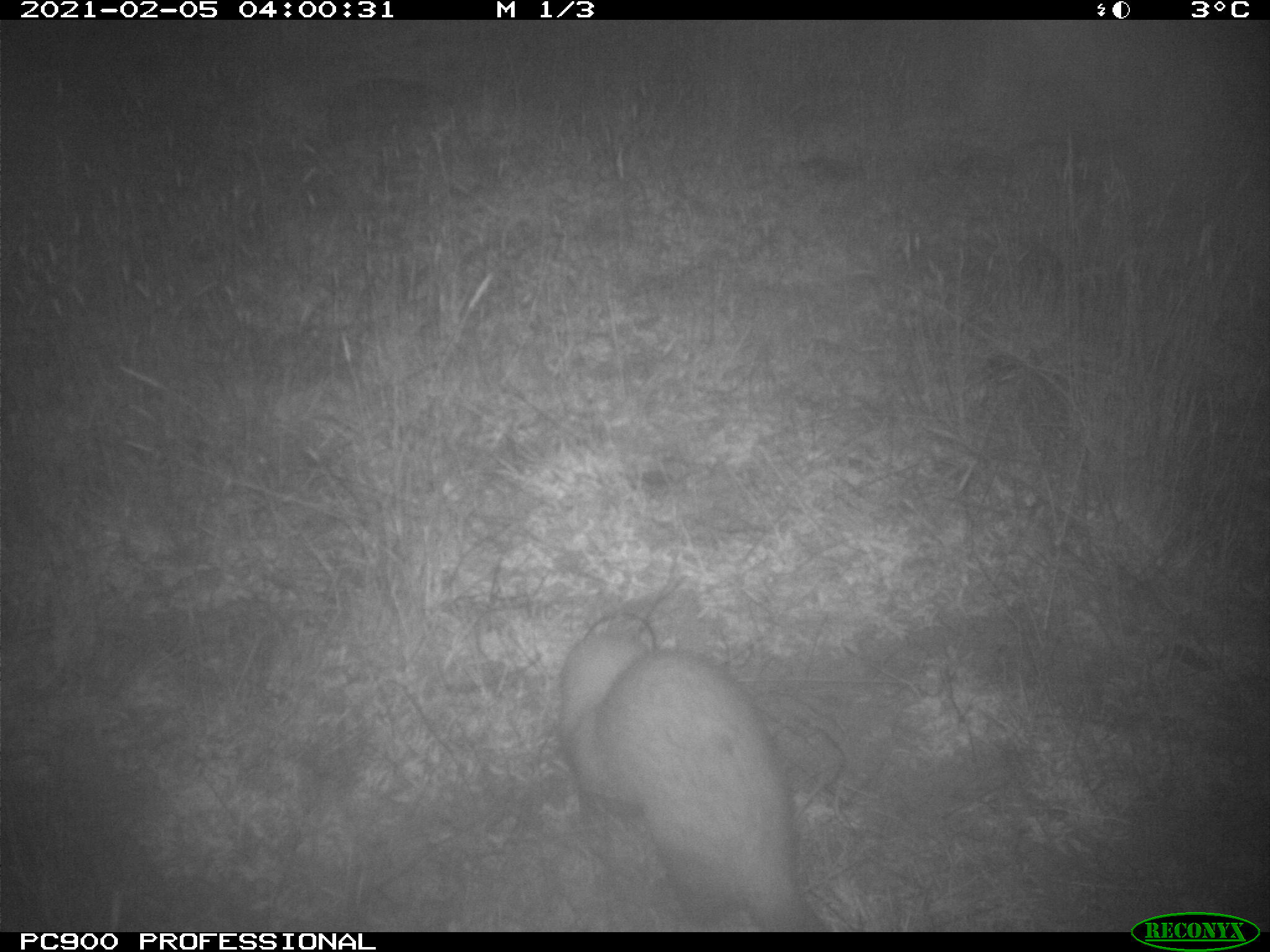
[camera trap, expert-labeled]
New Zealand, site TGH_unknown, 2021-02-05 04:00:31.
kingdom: Animalia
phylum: Chordata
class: Mammalia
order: Carnivora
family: Mustelidae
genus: Mustela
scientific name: Mustela furo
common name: ferret